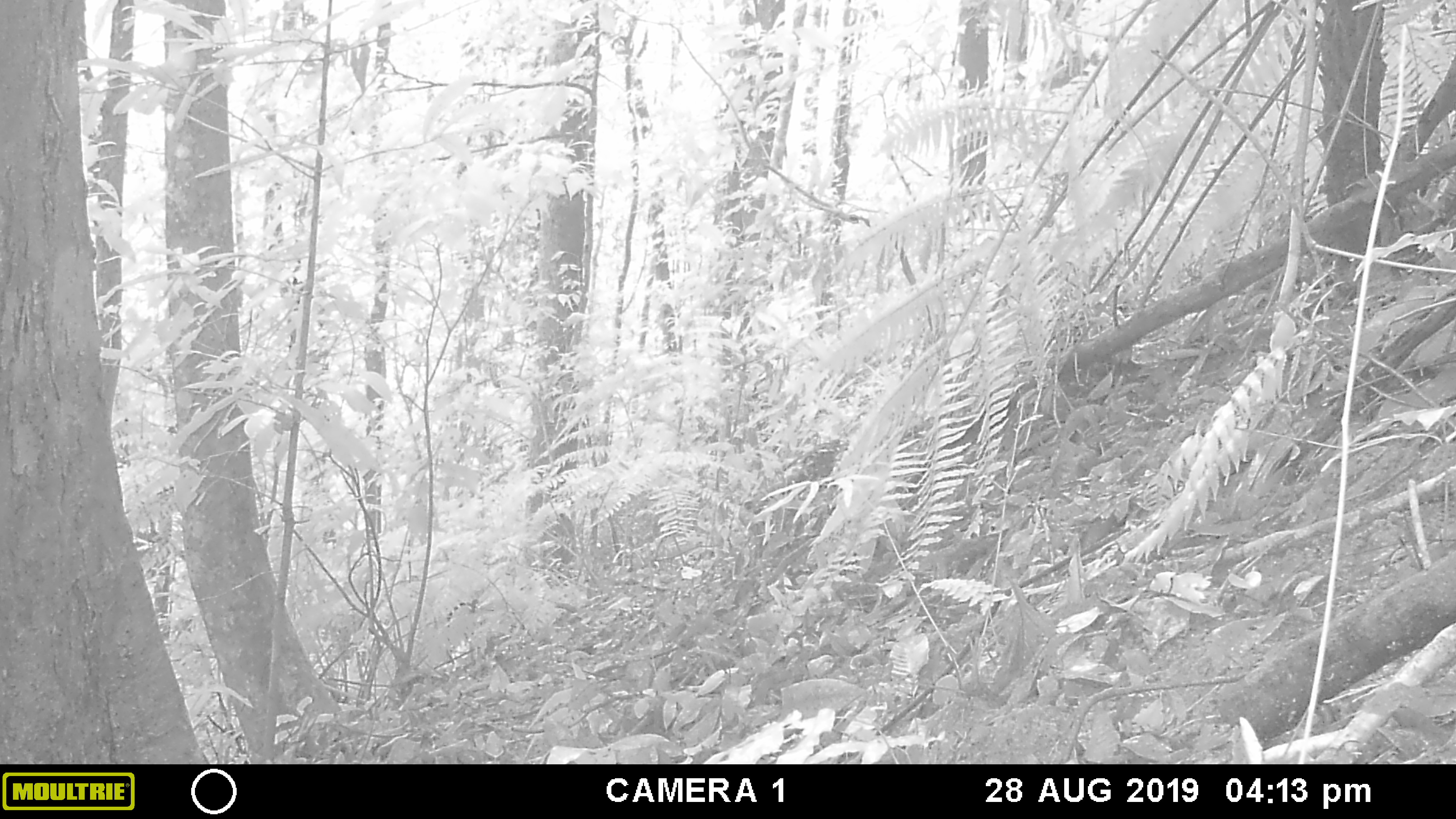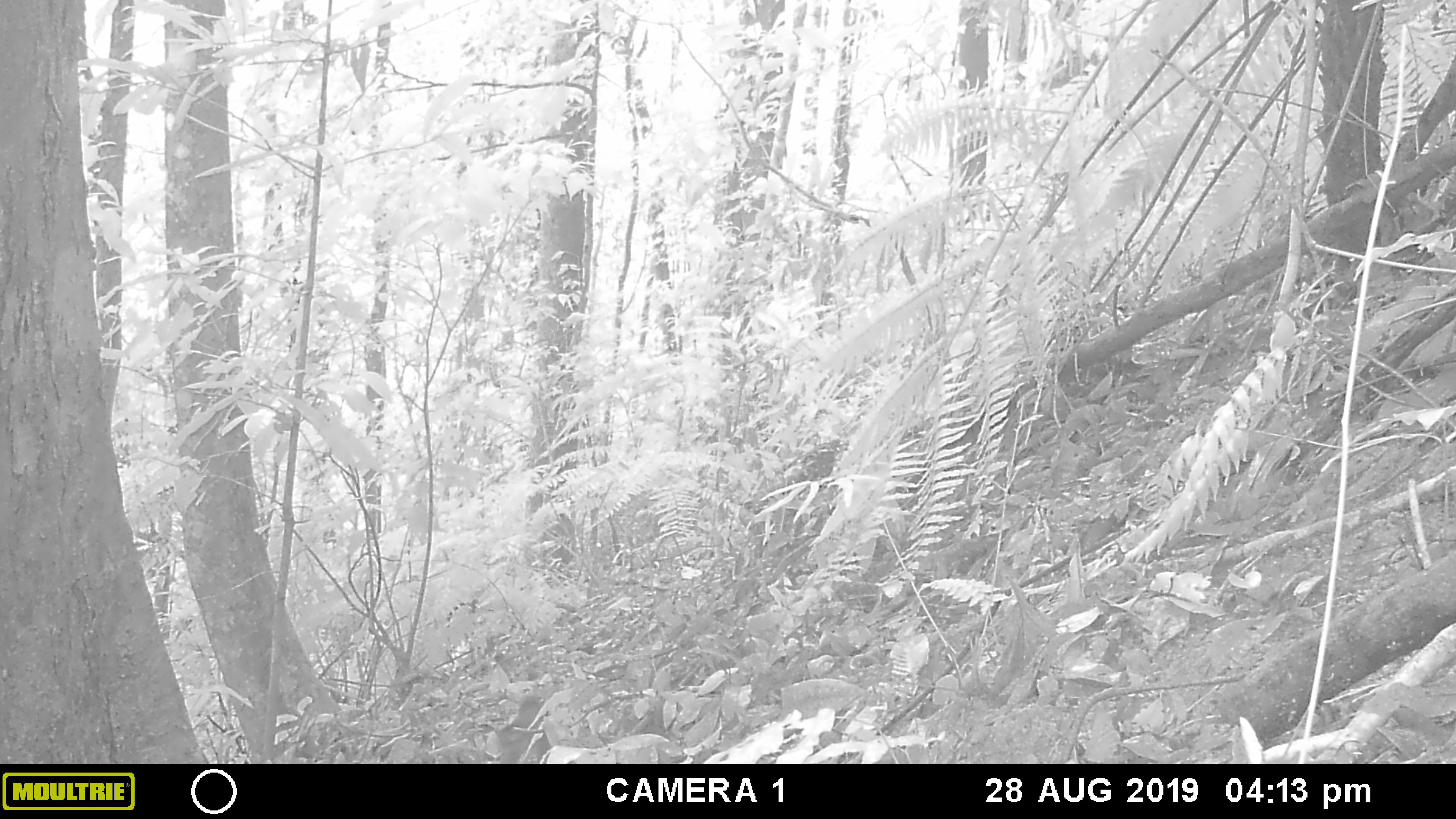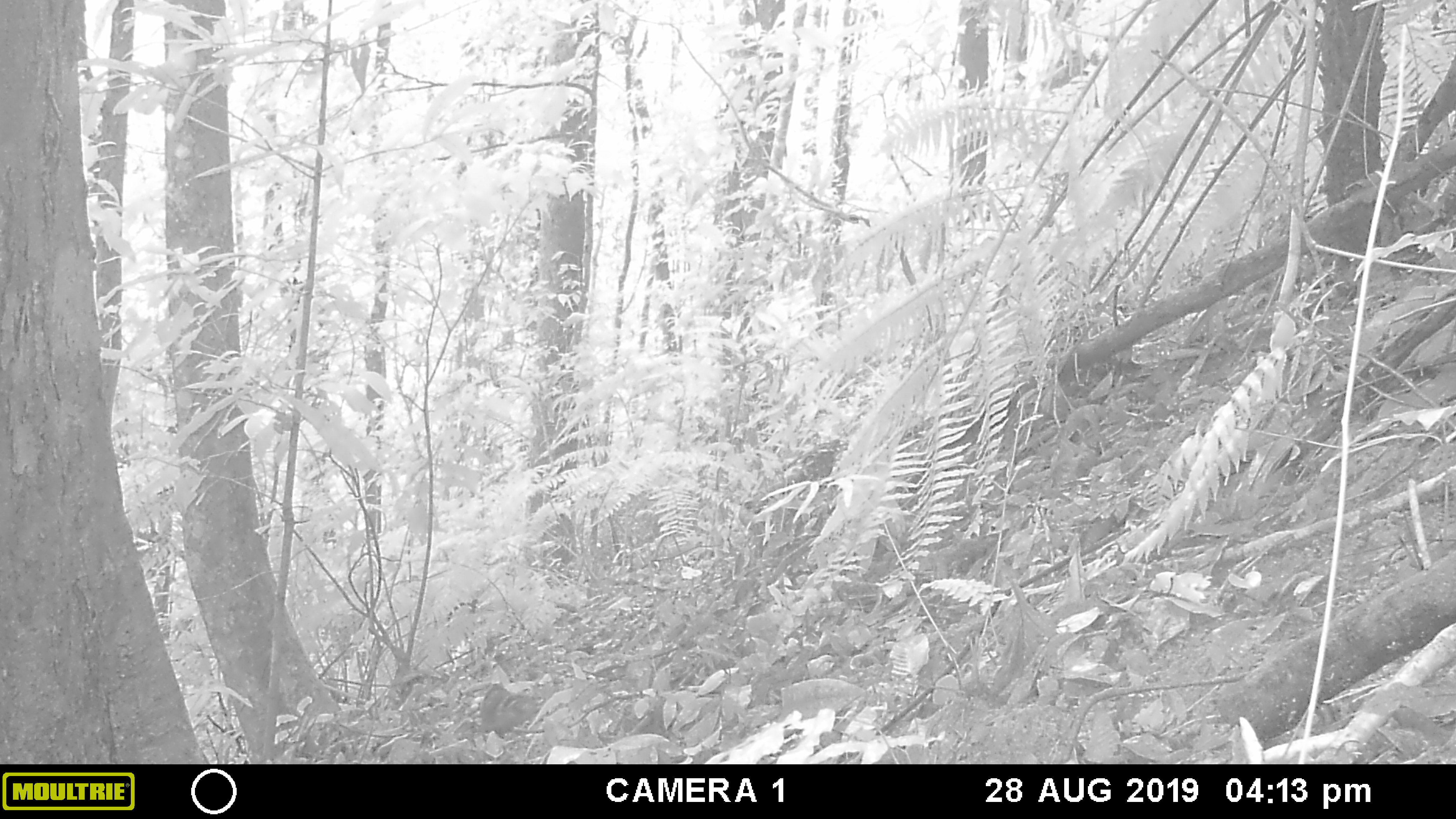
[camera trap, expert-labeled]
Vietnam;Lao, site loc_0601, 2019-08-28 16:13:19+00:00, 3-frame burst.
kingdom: Animalia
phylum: Chordata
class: Mammalia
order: Rodentia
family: Sciuridae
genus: Dremomys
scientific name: Dremomys rufigenis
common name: red-cheeked squirrel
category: red cheeked squirrel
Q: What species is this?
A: Red cheeked squirrel (red-cheeked squirrel) (Dremomys rufigenis).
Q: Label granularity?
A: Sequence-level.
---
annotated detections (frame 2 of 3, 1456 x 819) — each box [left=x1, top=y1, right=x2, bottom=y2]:
red cheeked squirrel: [left=494, top=691, right=552, bottom=764]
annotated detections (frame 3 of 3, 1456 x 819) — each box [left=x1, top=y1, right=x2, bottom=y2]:
red cheeked squirrel: [left=477, top=683, right=545, bottom=739]